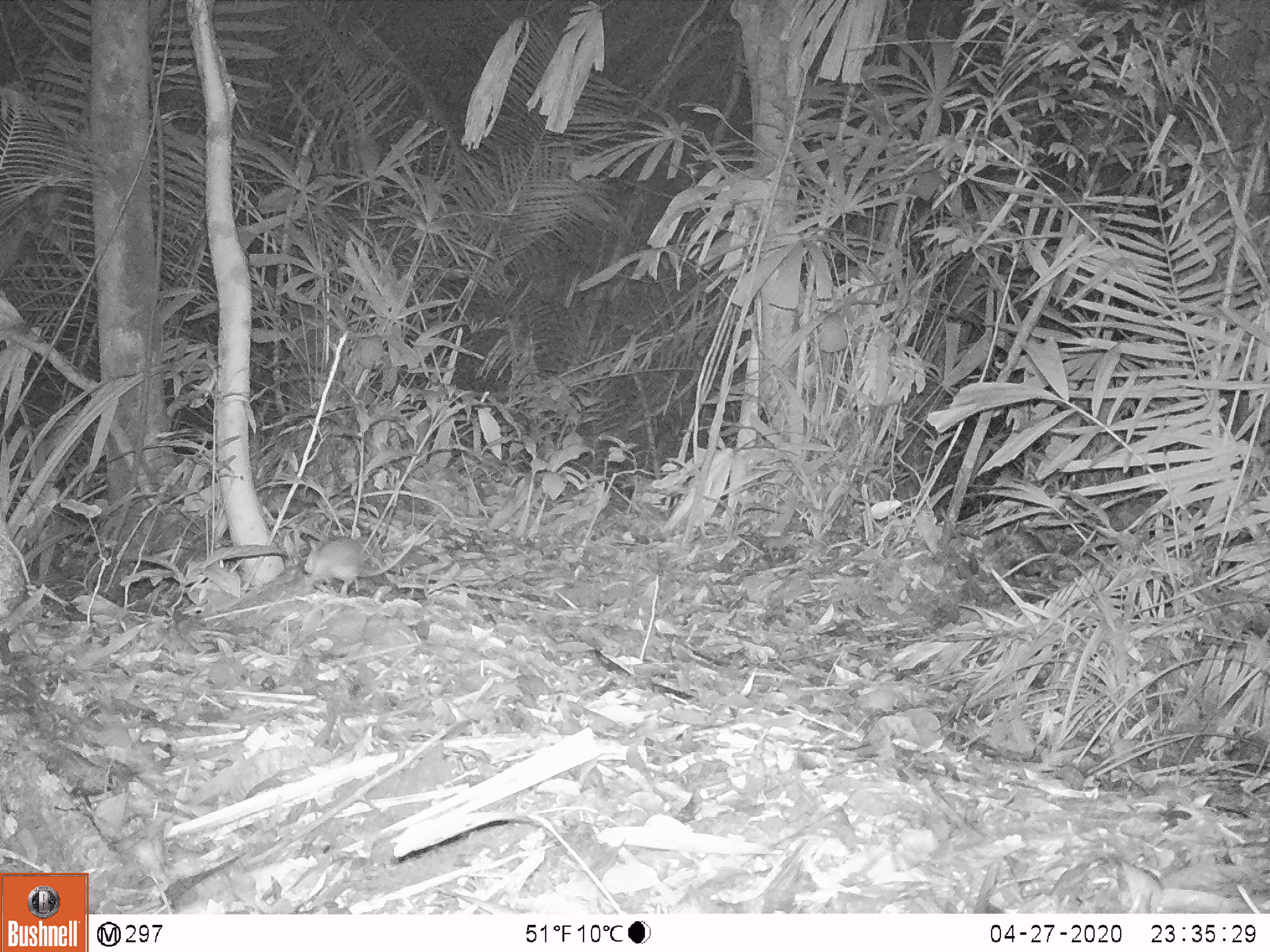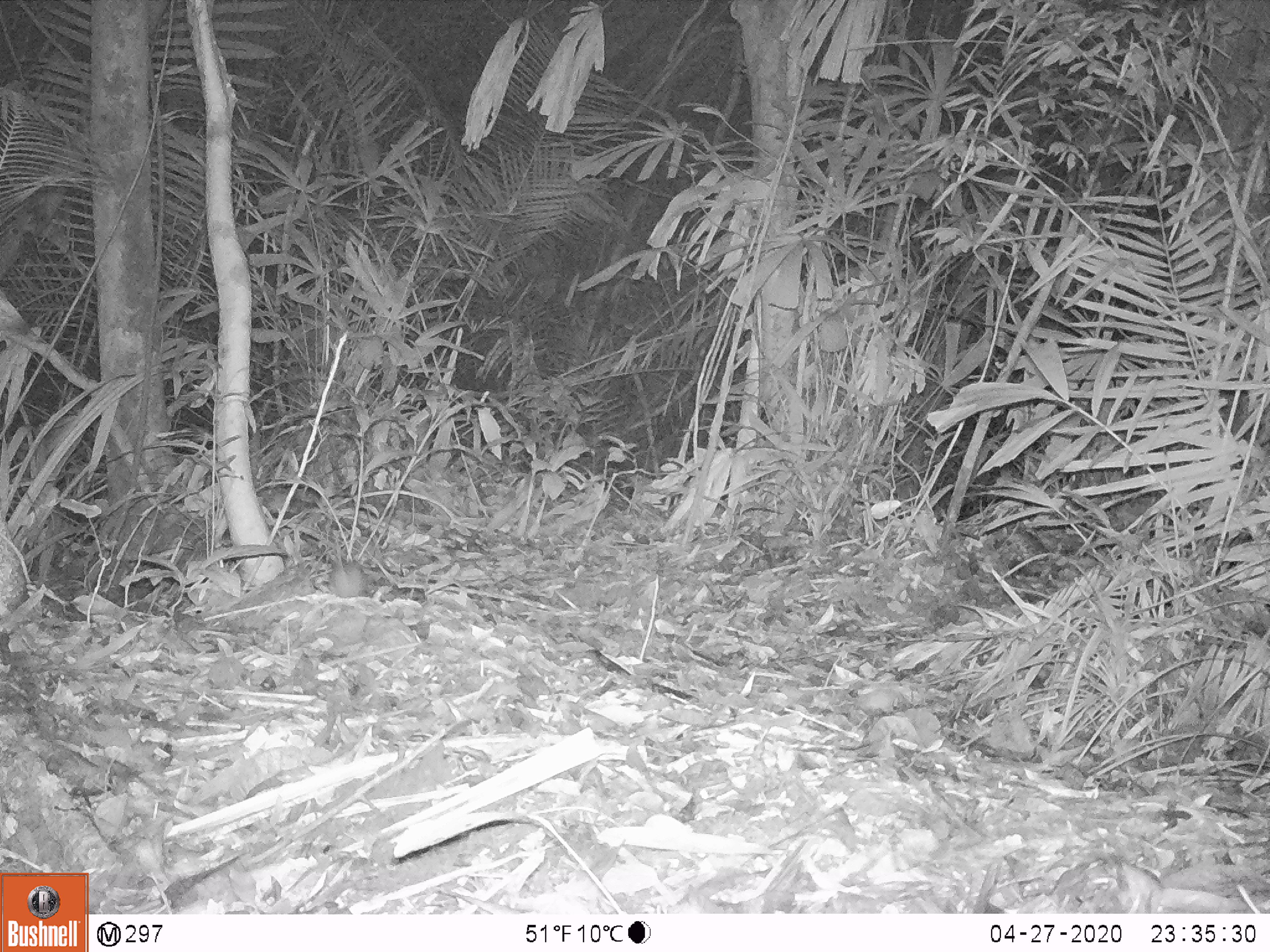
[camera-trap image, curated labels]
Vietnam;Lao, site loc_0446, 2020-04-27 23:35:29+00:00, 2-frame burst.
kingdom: Animalia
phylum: Chordata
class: Mammalia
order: Rodentia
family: Muridae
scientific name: Muridae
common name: old-world mice and rats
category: unidentified murid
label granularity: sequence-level